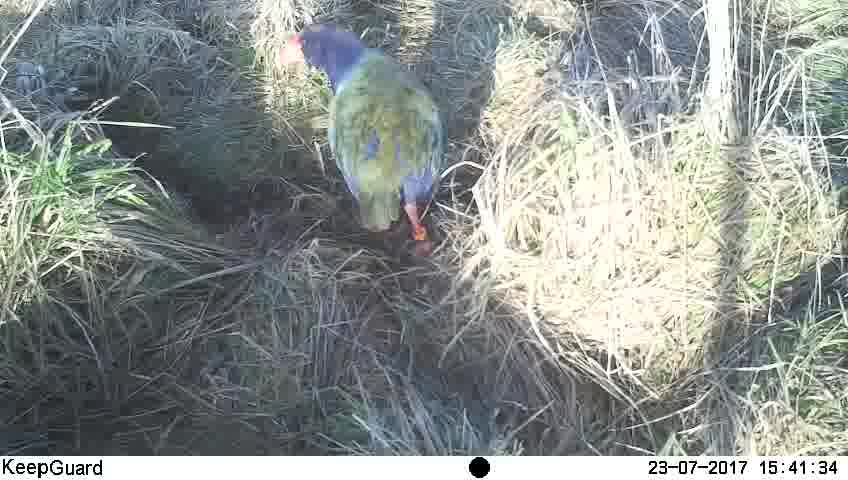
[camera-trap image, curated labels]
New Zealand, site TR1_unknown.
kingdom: Animalia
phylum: Chordata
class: Aves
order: Gruiformes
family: Rallidae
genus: Porphyrio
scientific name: Porphyrio mantelli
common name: takahe